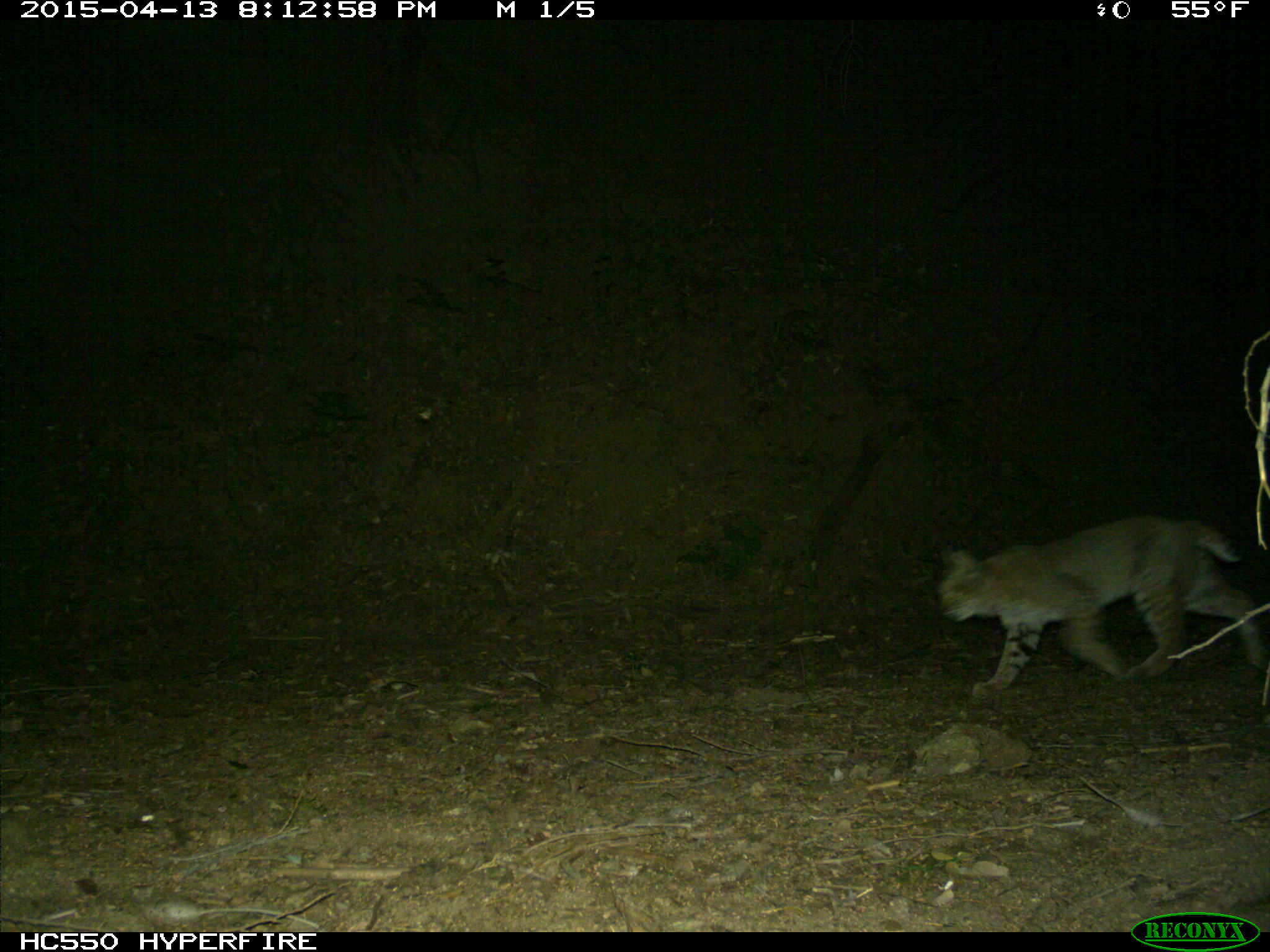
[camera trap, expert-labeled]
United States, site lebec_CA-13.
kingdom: Animalia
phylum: Chordata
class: Mammalia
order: Carnivora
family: Felidae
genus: Lynx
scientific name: Lynx rufus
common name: bobcat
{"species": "Lynx rufus (bobcat)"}